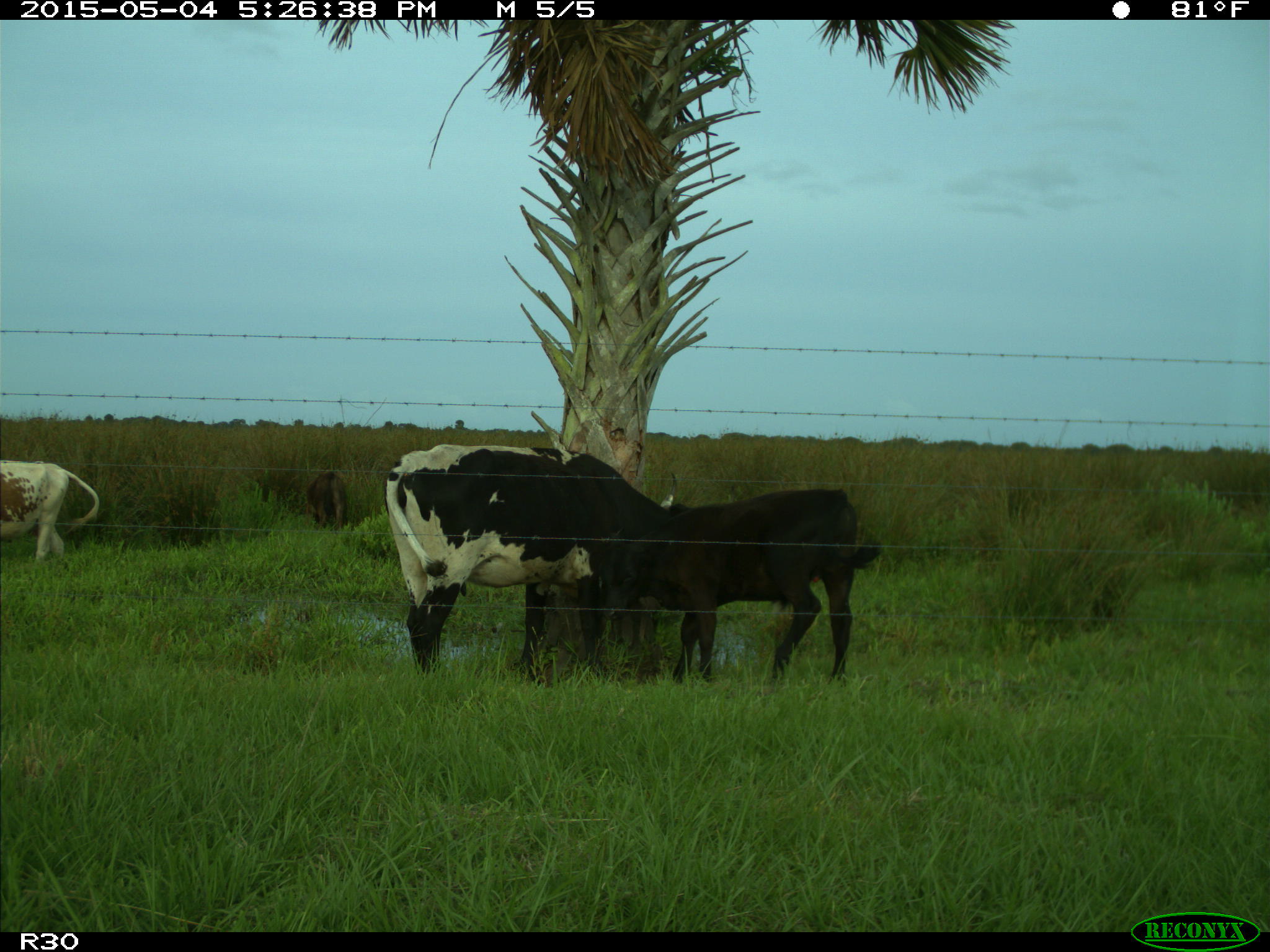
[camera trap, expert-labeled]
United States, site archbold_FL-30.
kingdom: Animalia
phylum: Chordata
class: Mammalia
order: Artiodactyla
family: Bovidae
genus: Bos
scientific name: Bos taurus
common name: domestic cow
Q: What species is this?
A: Bos taurus (domestic cow).